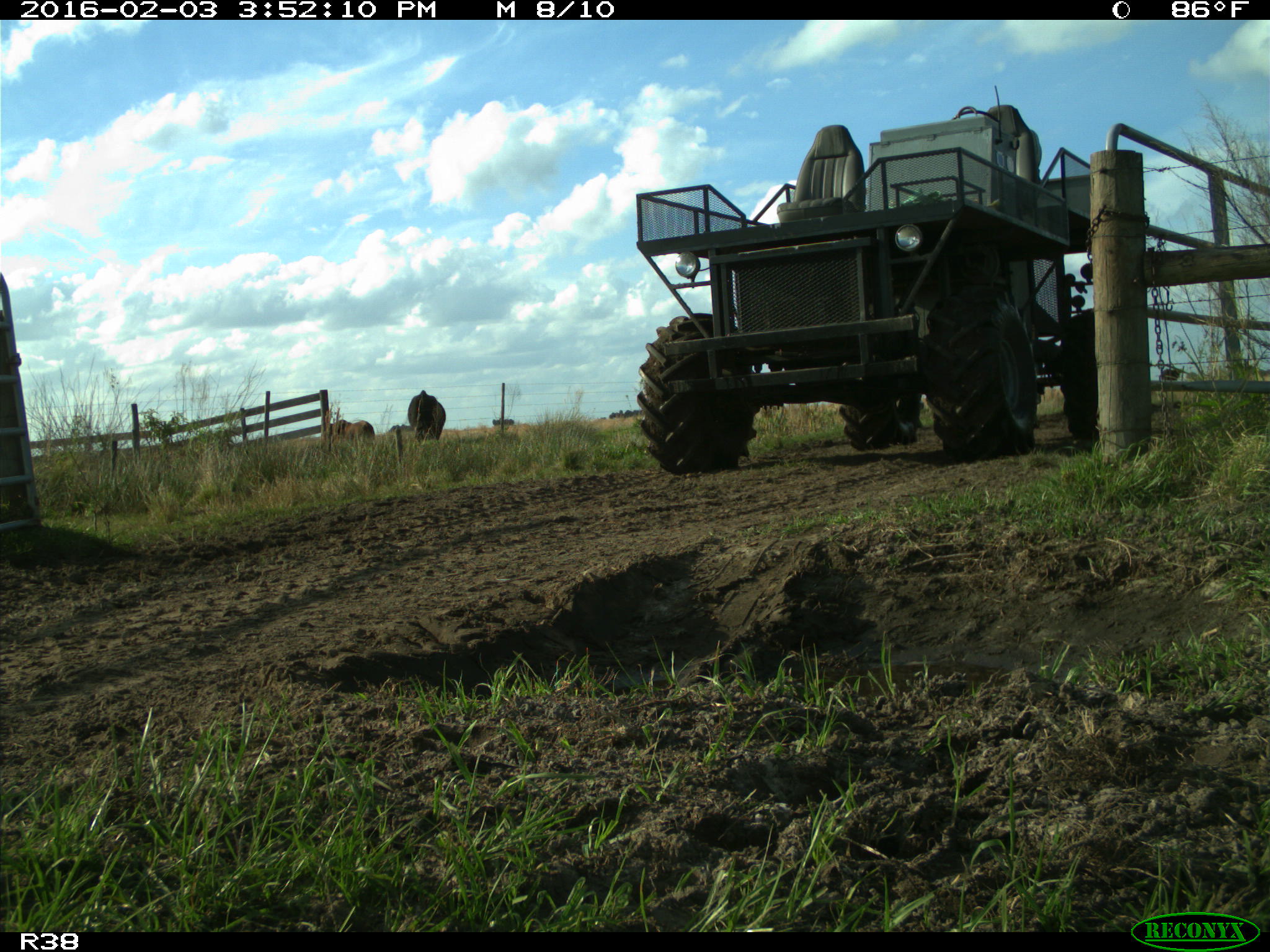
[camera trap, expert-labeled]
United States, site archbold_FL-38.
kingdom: Animalia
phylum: Chordata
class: Mammalia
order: Artiodactyla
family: Bovidae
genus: Bos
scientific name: Bos taurus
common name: domestic cow